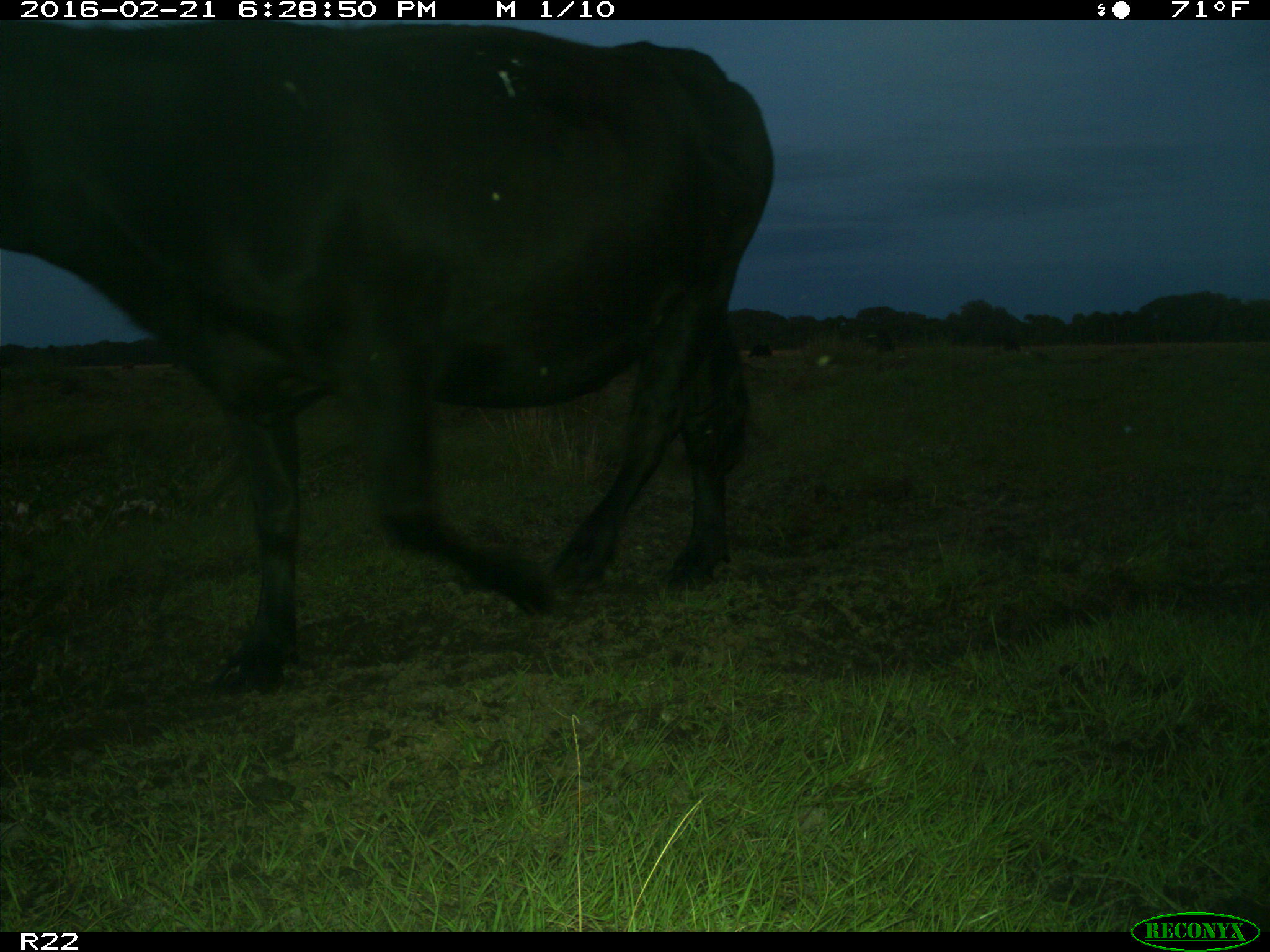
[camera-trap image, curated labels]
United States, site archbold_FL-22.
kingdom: Animalia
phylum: Chordata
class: Mammalia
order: Artiodactyla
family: Bovidae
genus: Bos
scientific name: Bos taurus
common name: domestic cow